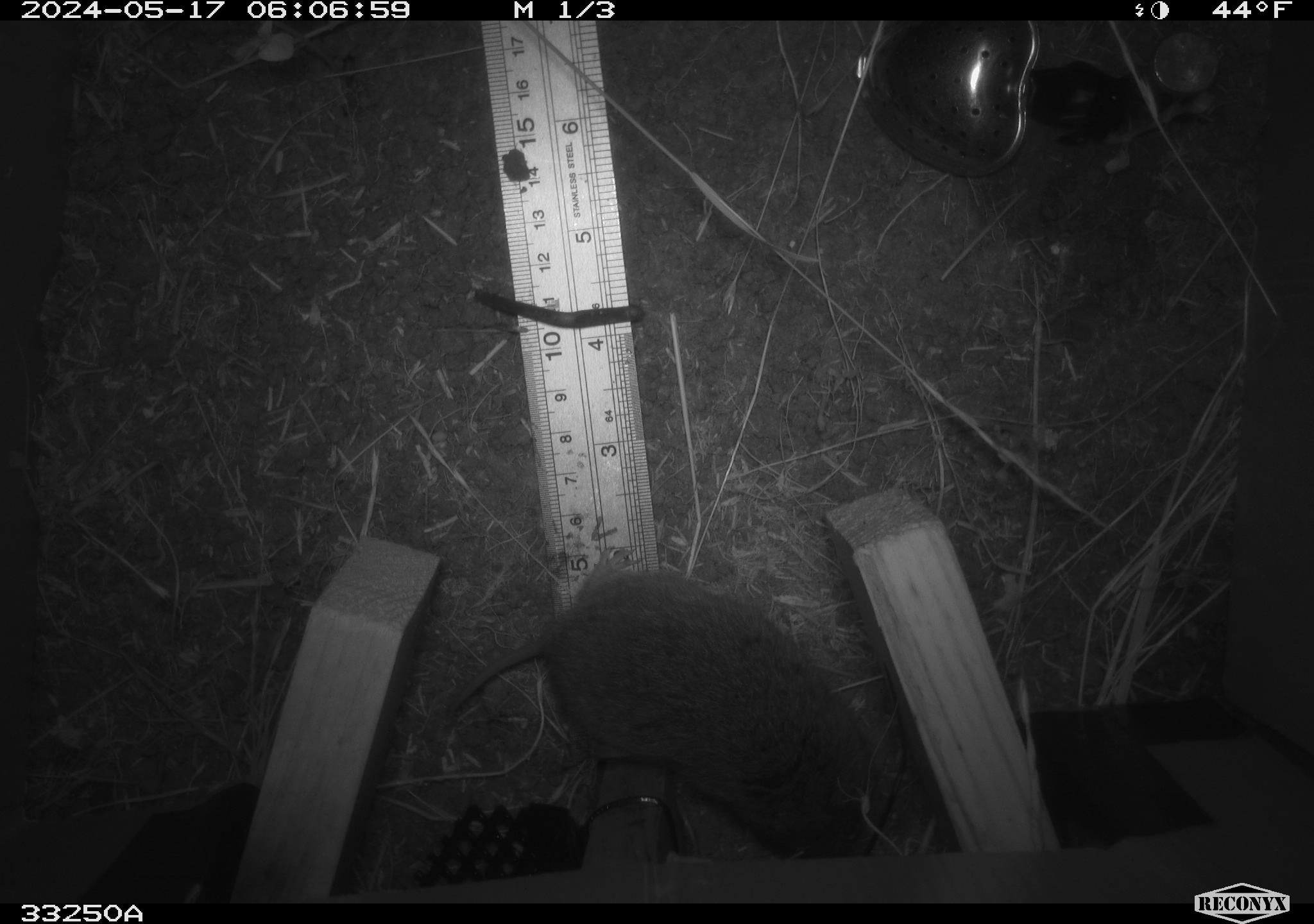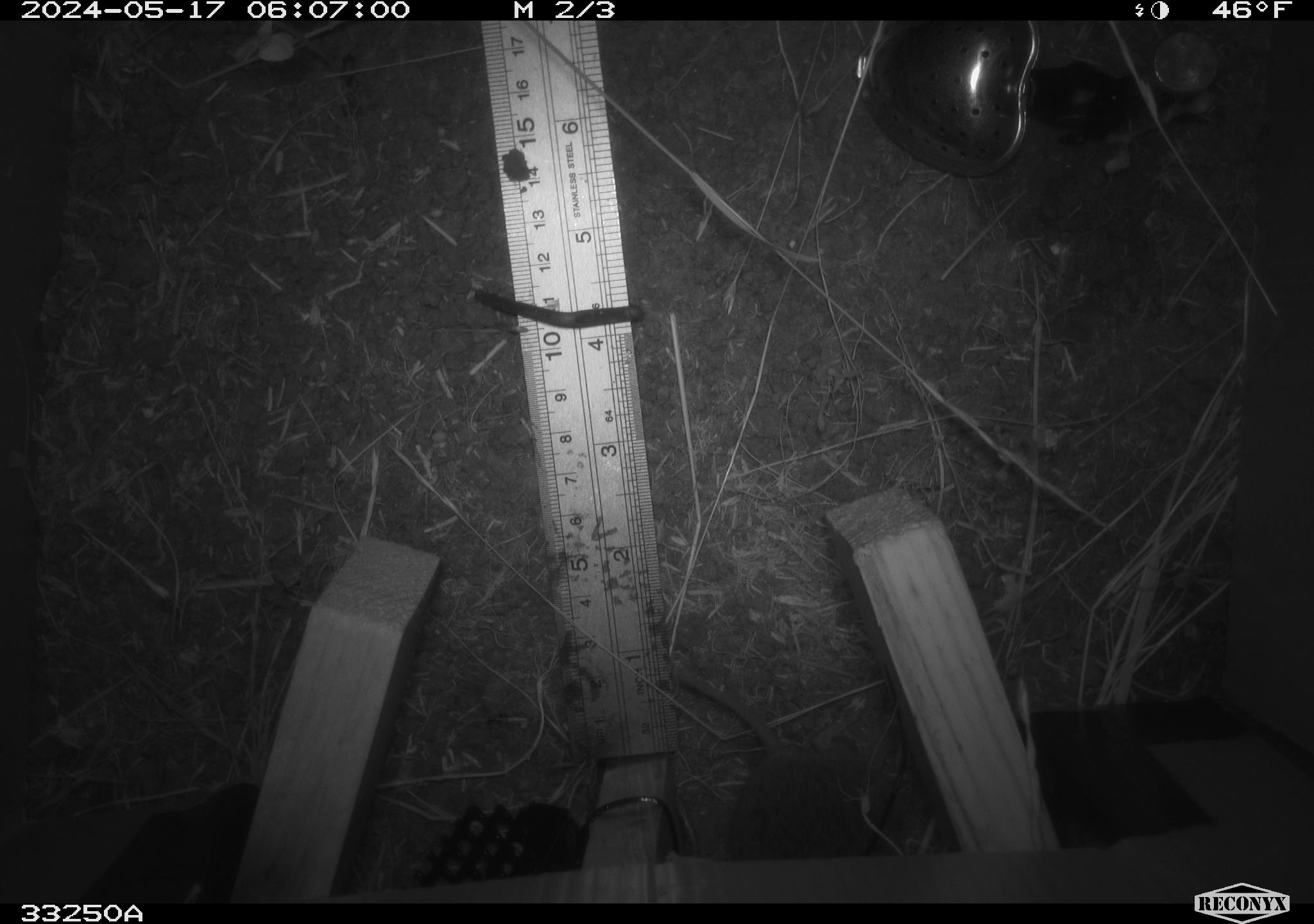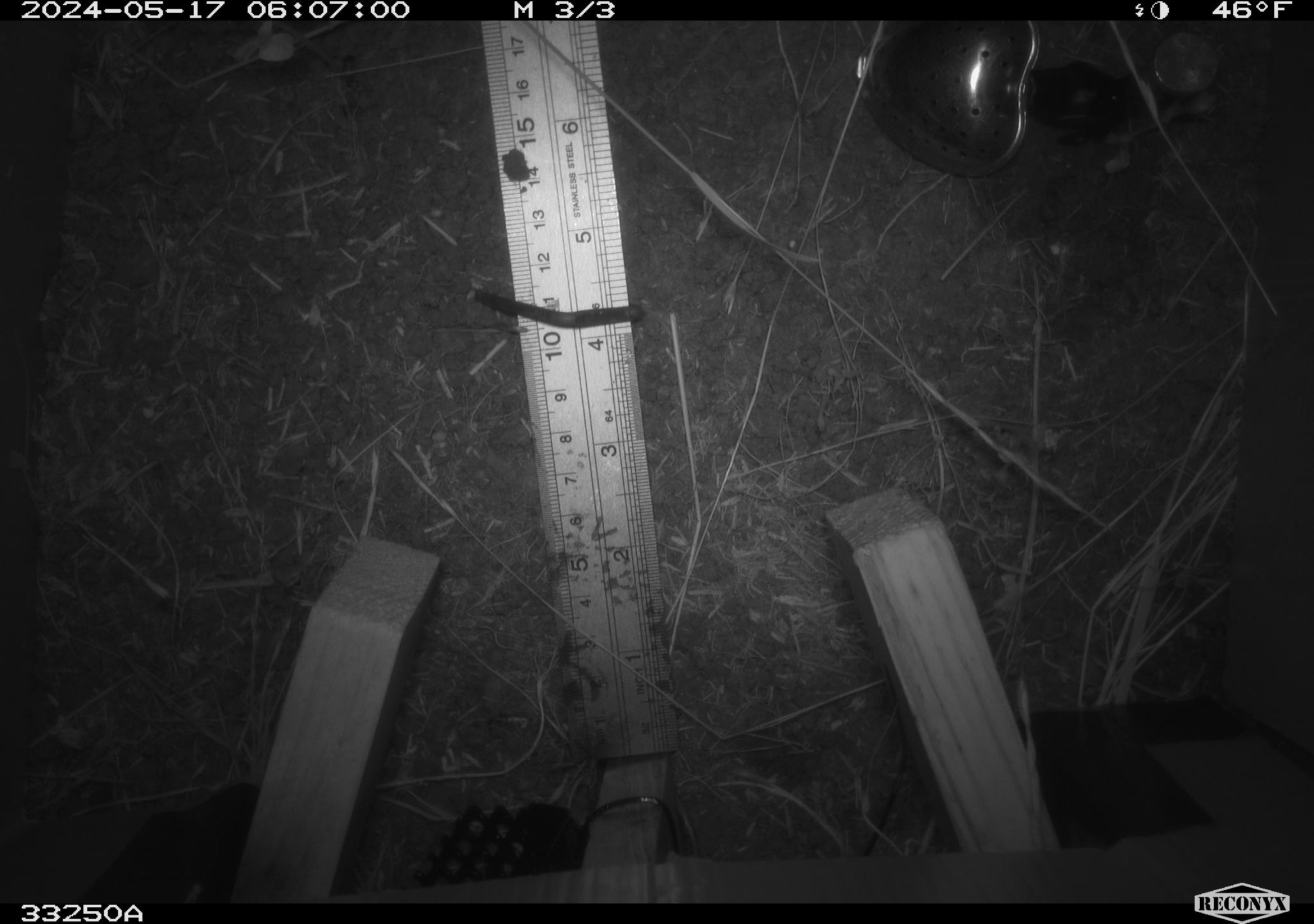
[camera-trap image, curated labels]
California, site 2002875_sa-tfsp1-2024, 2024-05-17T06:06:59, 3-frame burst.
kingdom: Animalia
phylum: Chordata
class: Mammalia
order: Rodentia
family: Cricetidae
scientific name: Arvicolinae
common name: voles, lemmings, and muskrats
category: arvicolinae subfamily